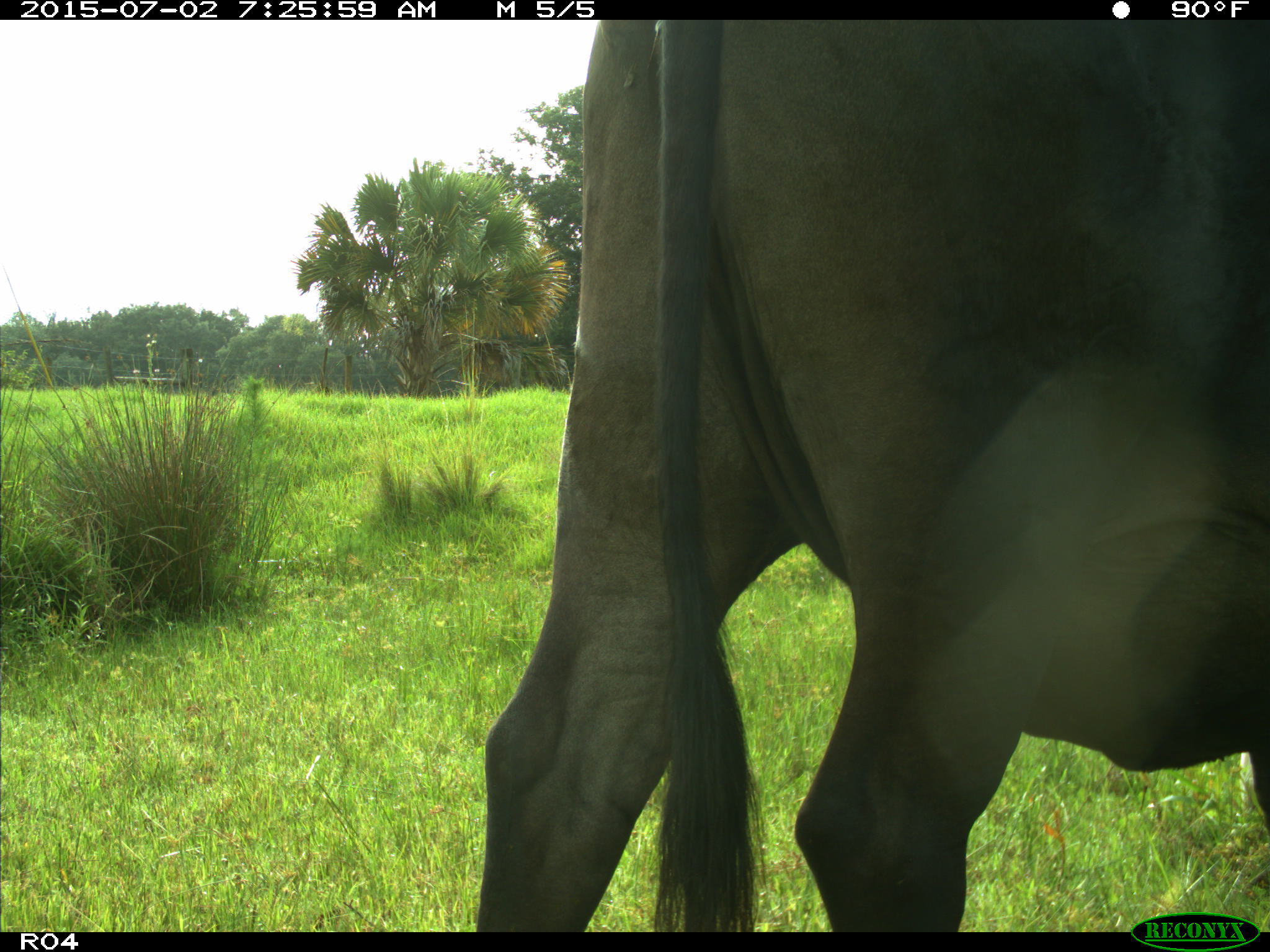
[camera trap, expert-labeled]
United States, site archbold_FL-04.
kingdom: Animalia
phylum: Chordata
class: Mammalia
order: Artiodactyla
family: Bovidae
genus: Bos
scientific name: Bos taurus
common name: domestic cow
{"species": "Bos taurus (domestic cow)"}